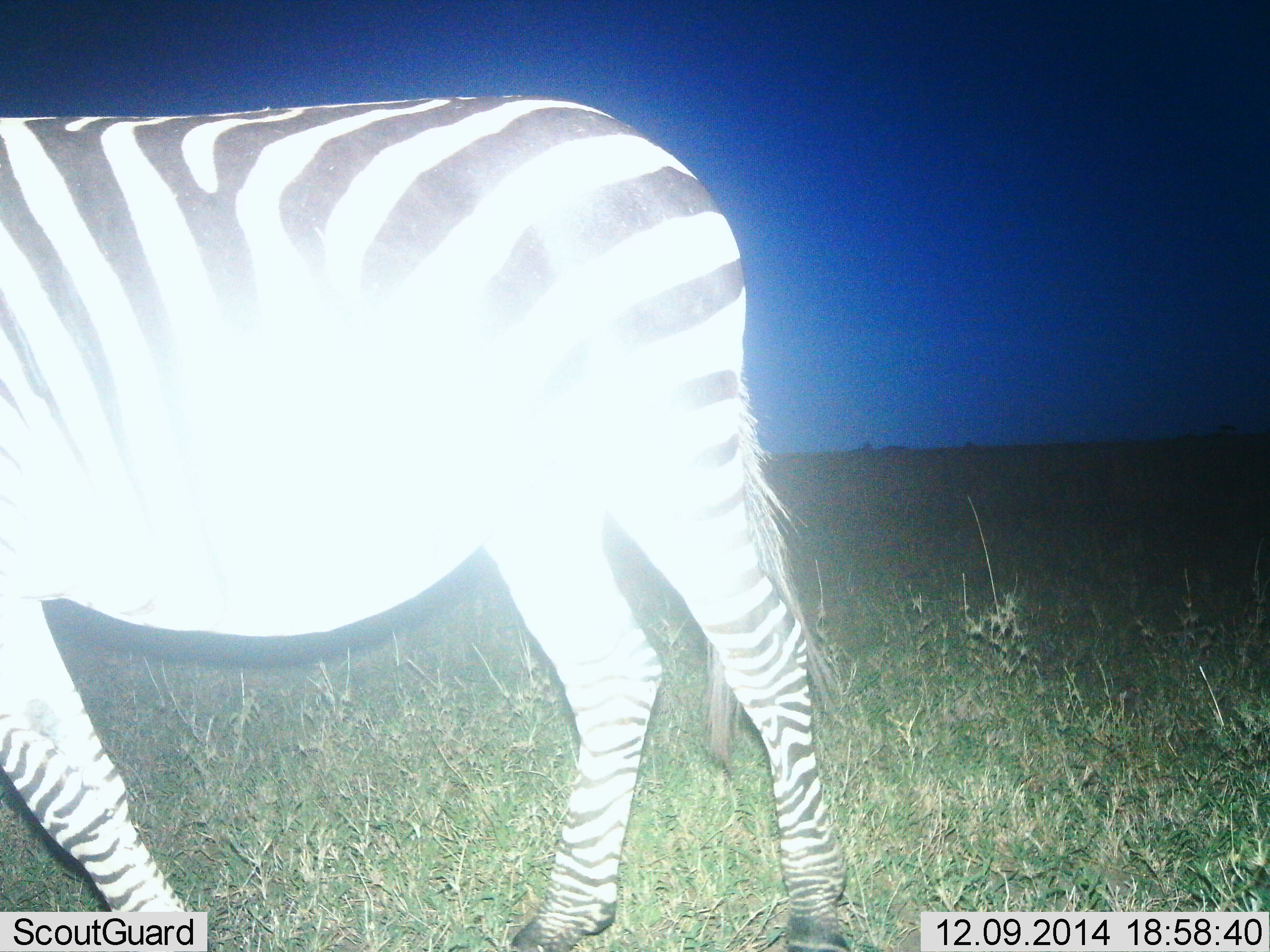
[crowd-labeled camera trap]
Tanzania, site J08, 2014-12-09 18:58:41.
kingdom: Animalia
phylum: Chordata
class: Mammalia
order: Perissodactyla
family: Equidae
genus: Equus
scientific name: Equus quagga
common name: plains zebra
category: zebra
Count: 1.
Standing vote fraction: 40%.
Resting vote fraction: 0%.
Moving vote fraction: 60%.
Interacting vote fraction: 0%.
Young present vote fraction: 0%.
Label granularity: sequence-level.